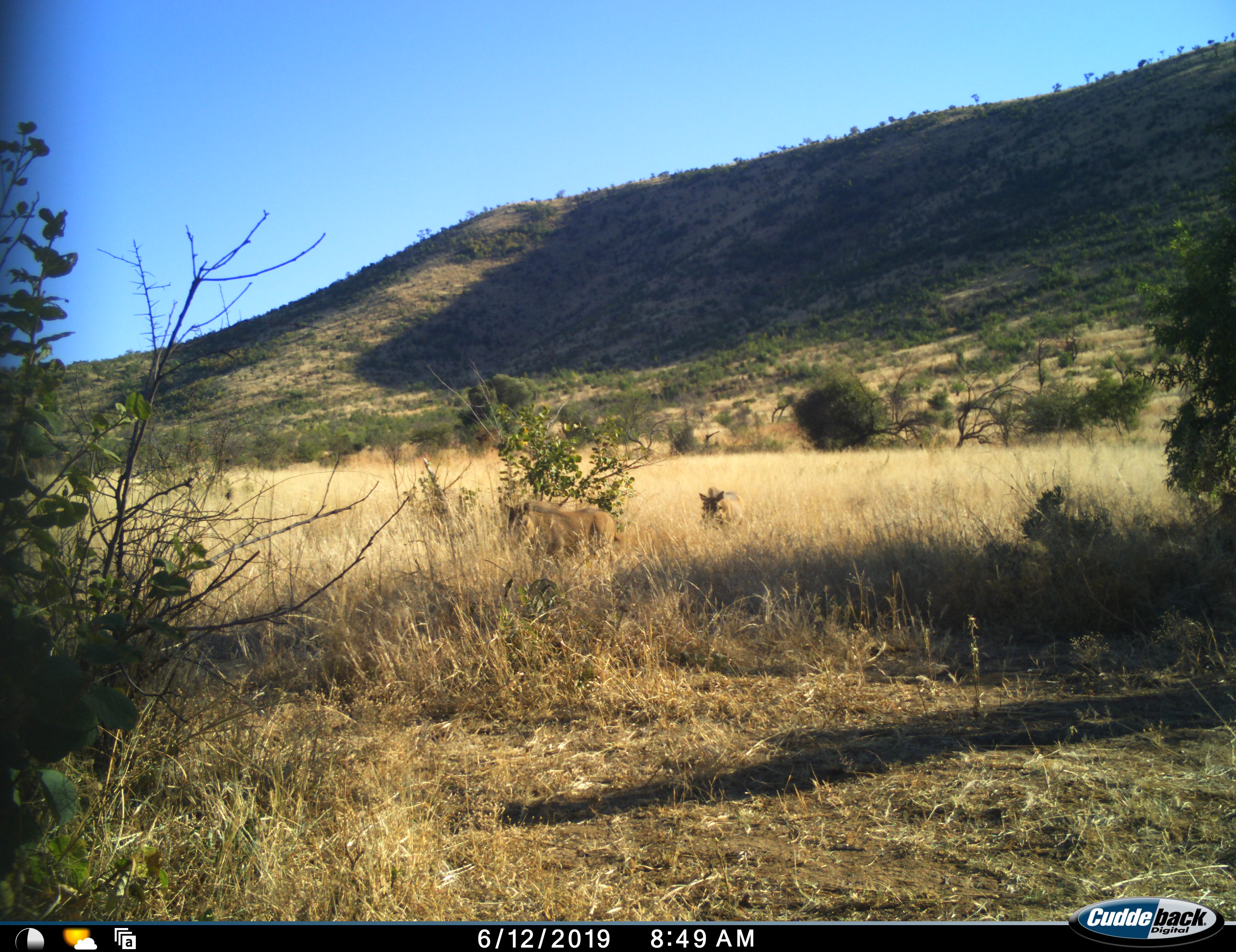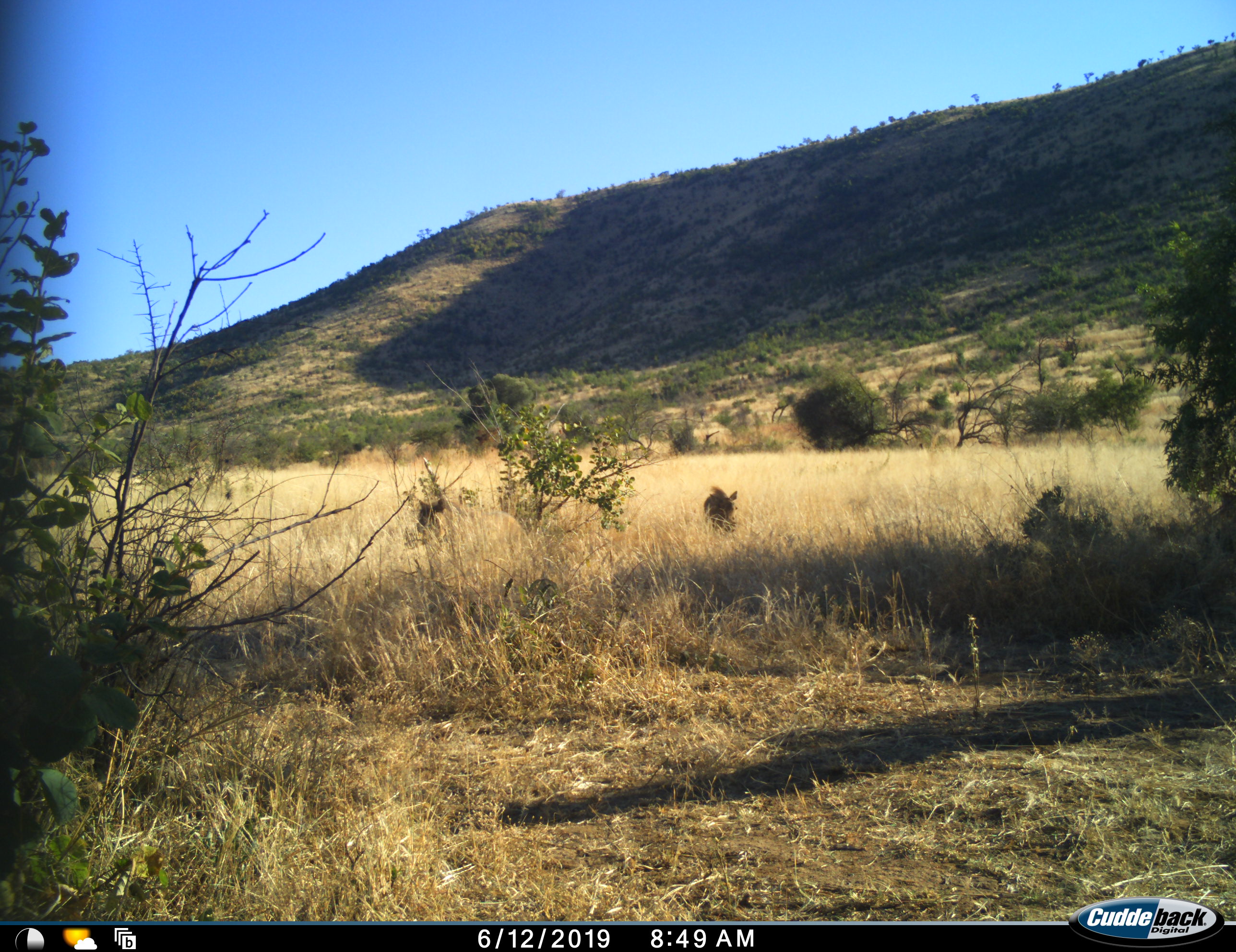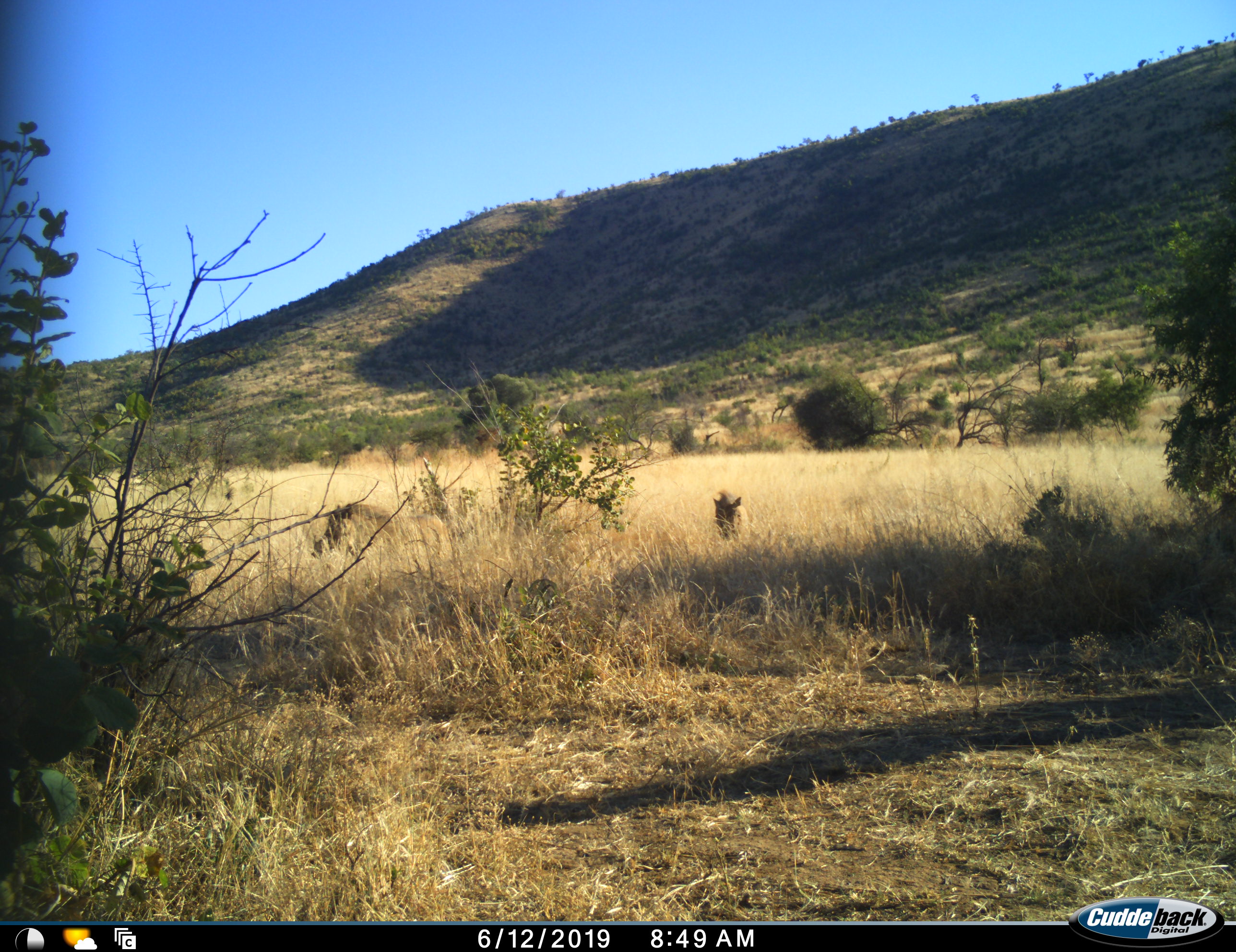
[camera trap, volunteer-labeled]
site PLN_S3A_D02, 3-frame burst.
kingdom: Animalia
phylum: Chordata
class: Mammalia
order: Artiodactyla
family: Suidae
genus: Phacochoerus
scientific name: Phacochoerus africanus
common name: warthog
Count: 2.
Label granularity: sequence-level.